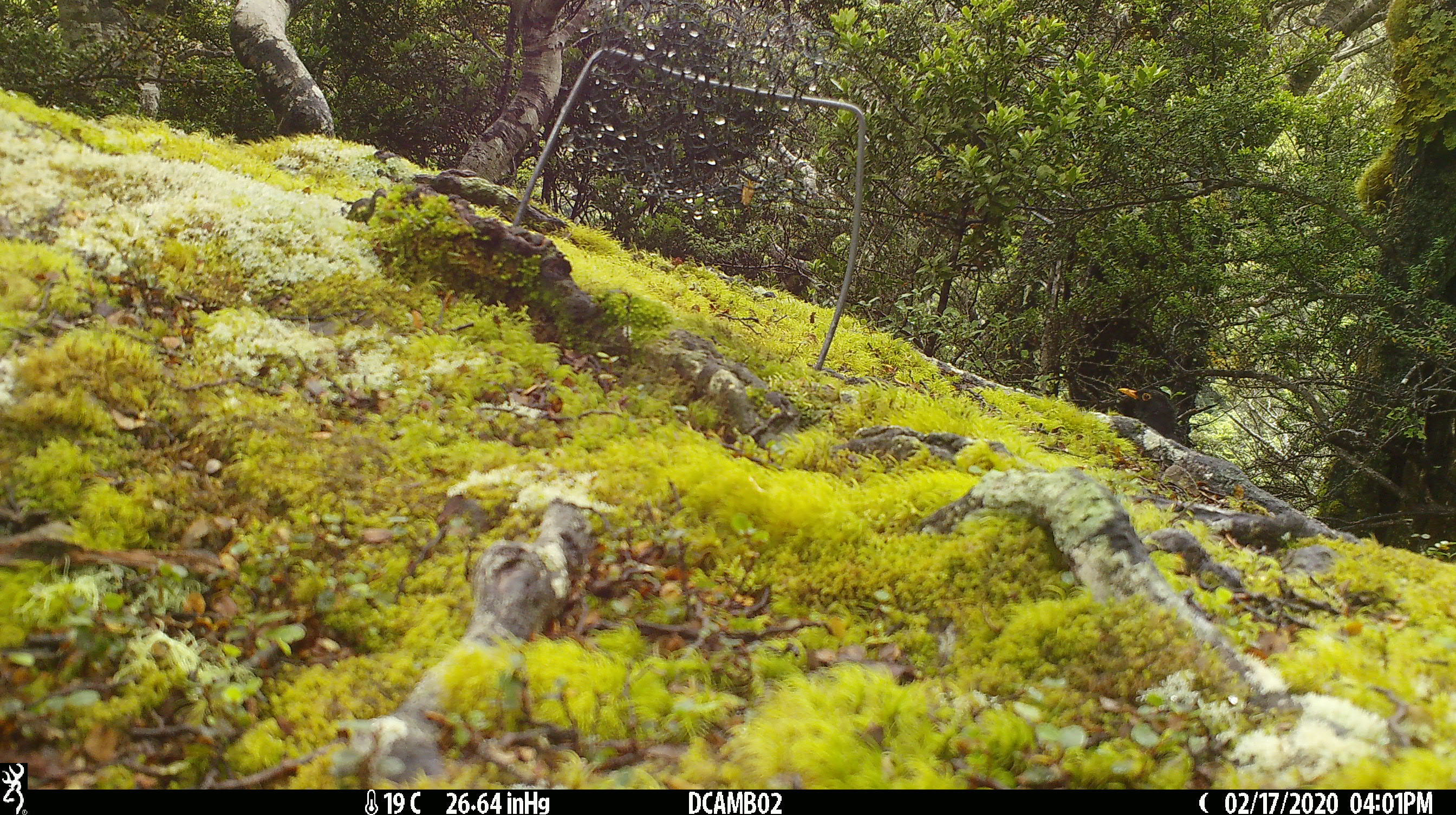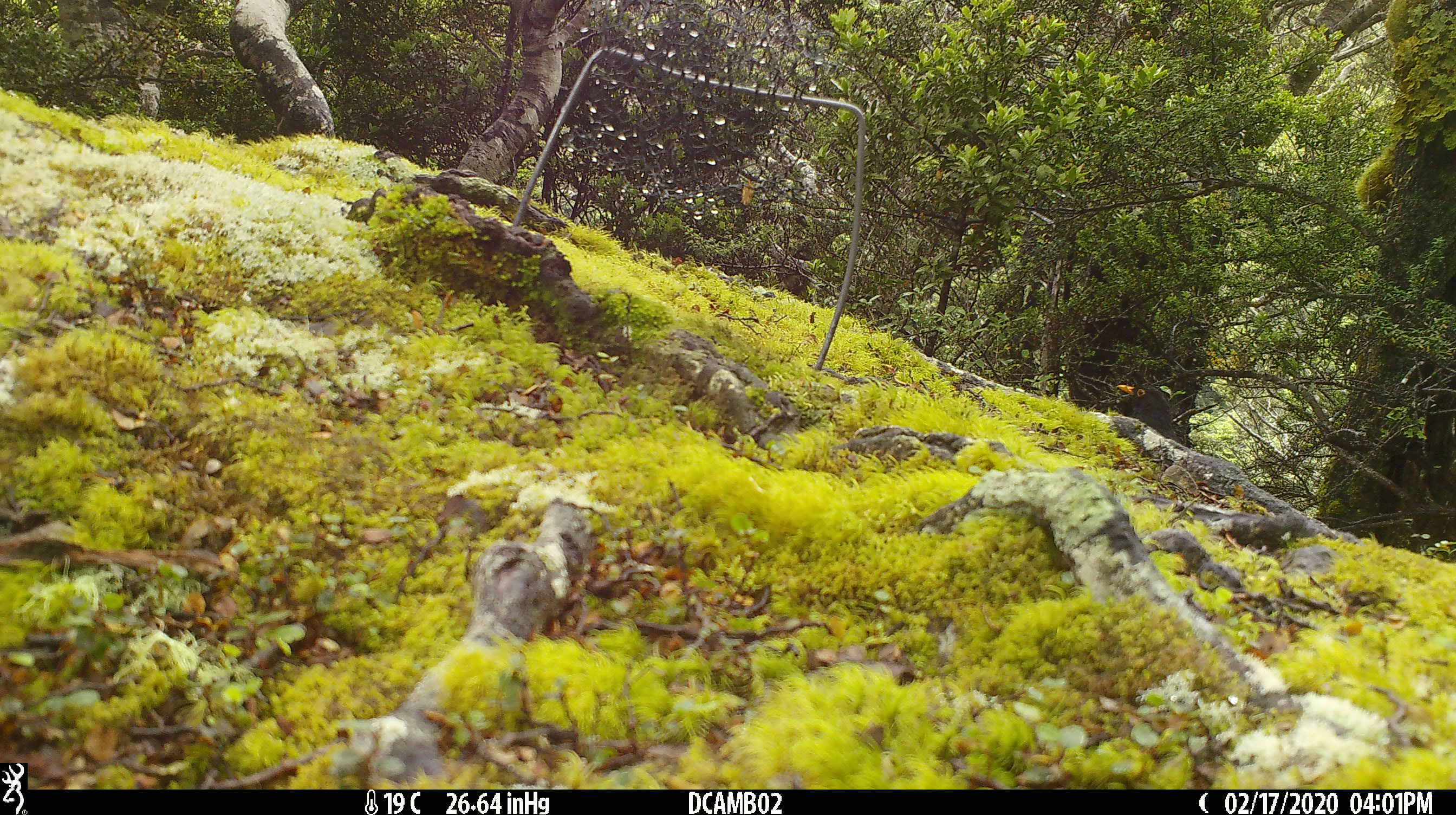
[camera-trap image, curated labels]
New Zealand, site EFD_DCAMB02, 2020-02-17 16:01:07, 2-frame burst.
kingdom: Animalia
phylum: Chordata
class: Aves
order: Passeriformes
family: Turdidae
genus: Turdus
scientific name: Turdus merula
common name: eurasian blackbird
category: blackbird